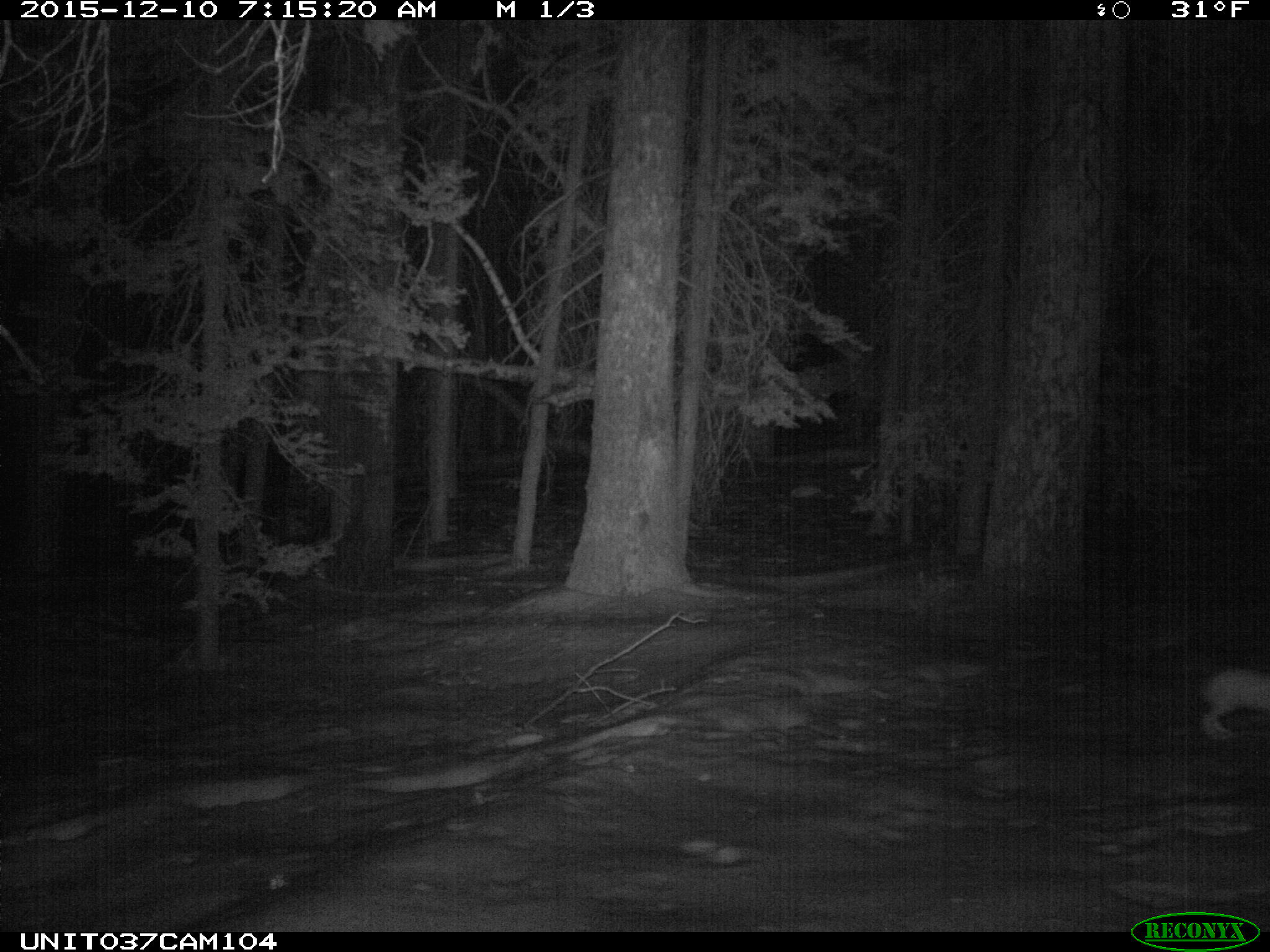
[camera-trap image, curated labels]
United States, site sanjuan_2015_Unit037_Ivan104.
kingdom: Animalia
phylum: Chordata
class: Mammalia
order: Lagomorpha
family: Leporidae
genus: Lepus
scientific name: Lepus americanus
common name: snowshoe hare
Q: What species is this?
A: Lepus americanus (snowshoe hare).